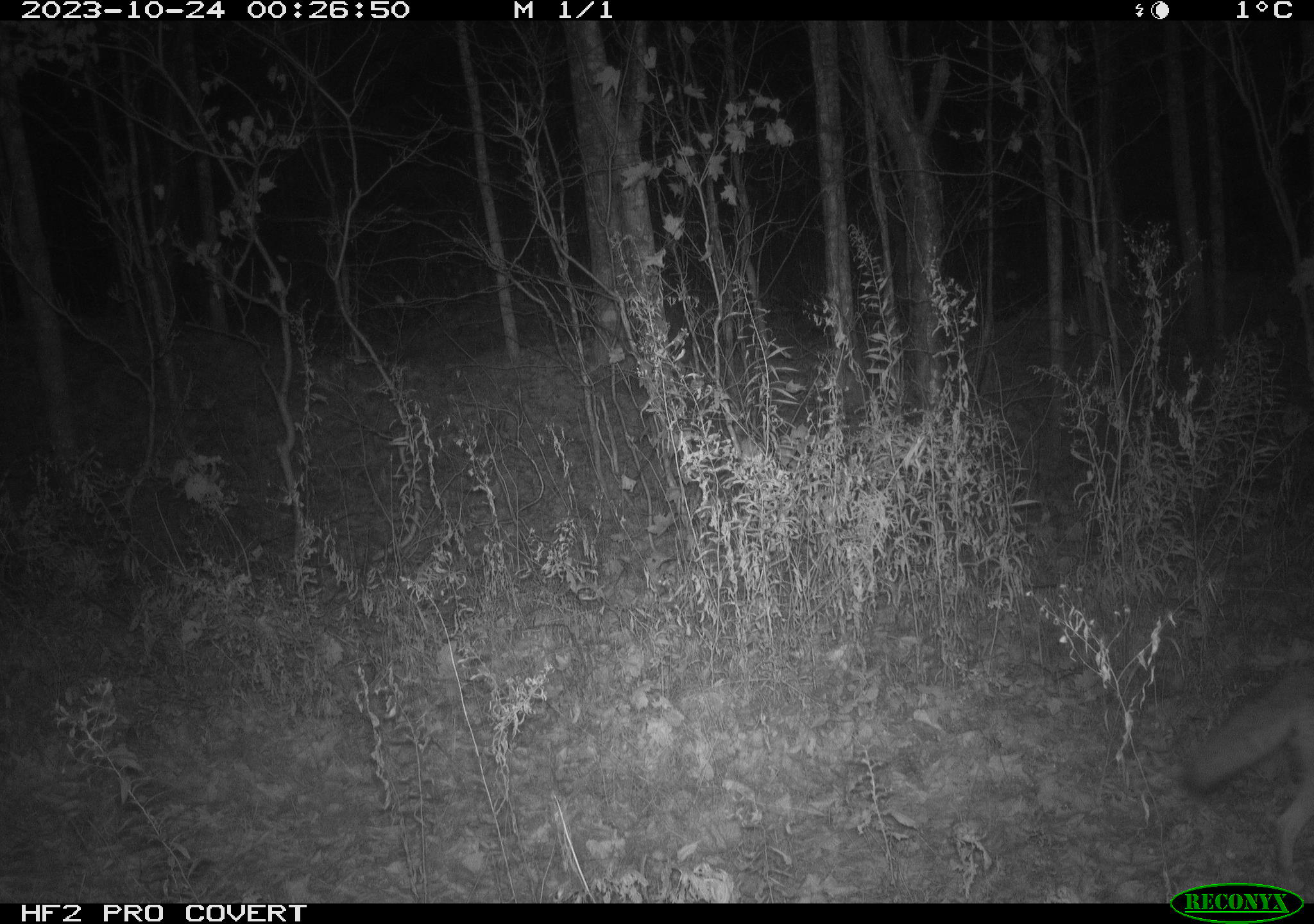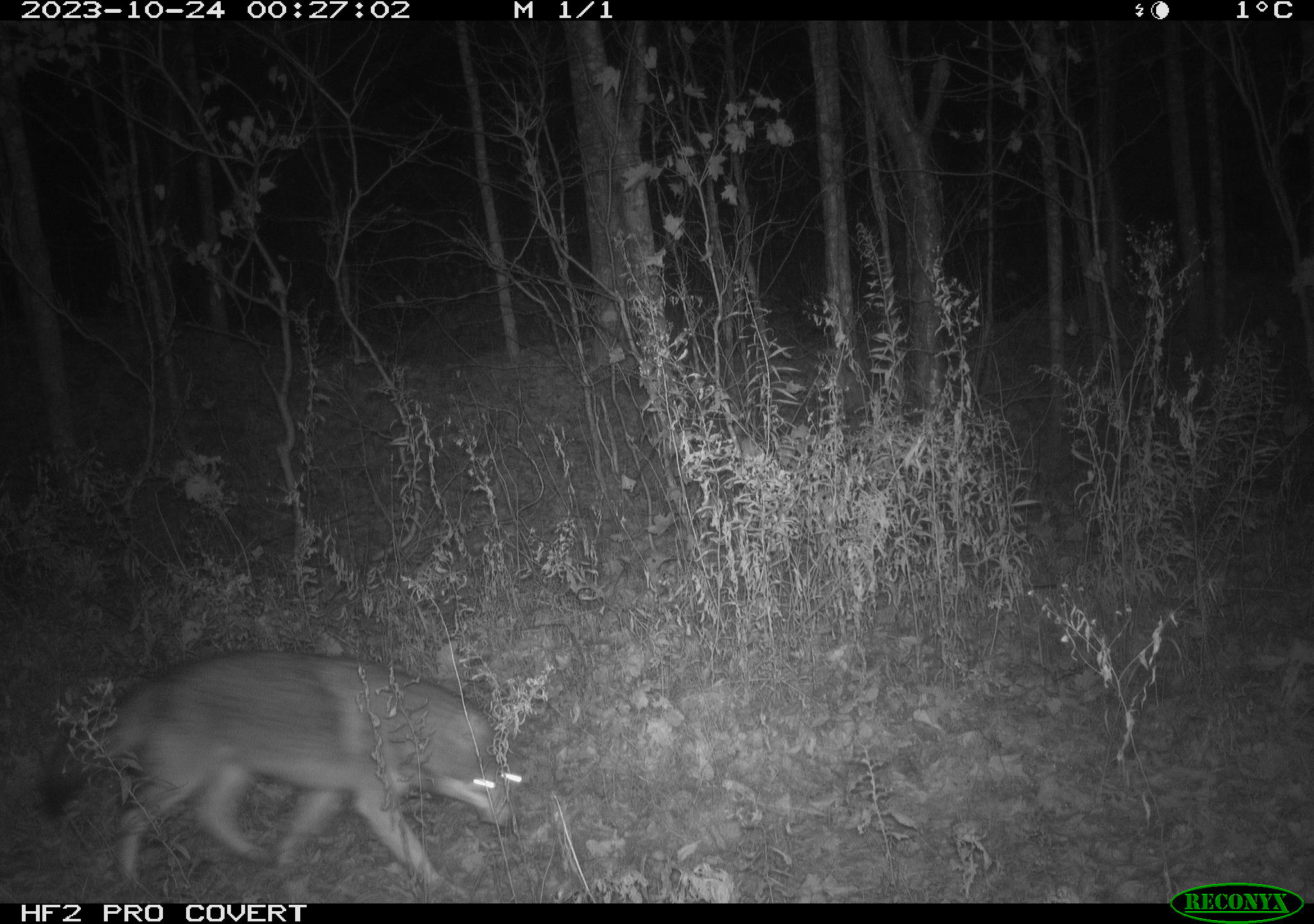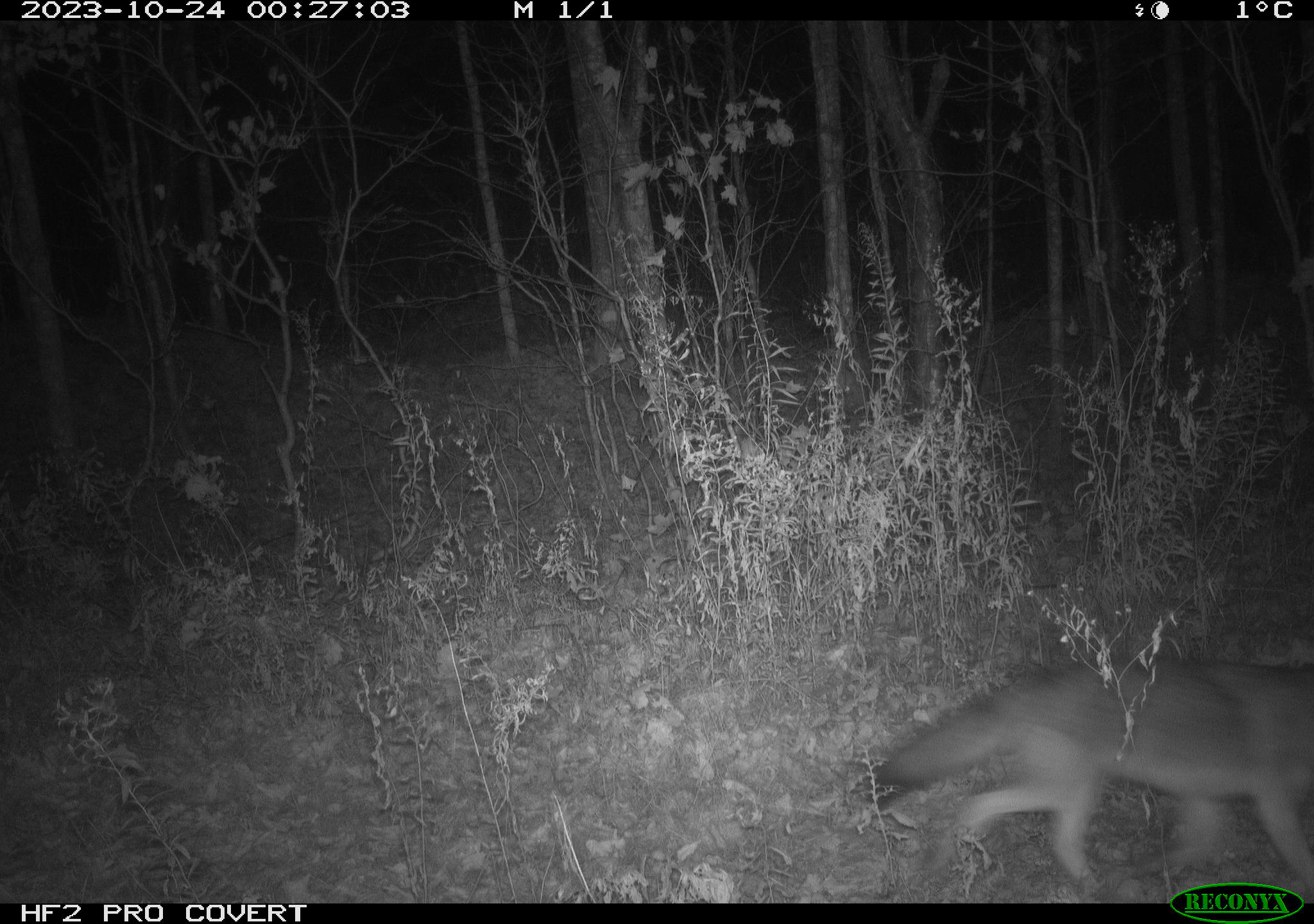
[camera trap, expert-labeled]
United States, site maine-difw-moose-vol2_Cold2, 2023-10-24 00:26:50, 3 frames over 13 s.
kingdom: Animalia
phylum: Chordata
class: Mammalia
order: Carnivora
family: Canidae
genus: Canis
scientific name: Canis latrans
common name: coyote